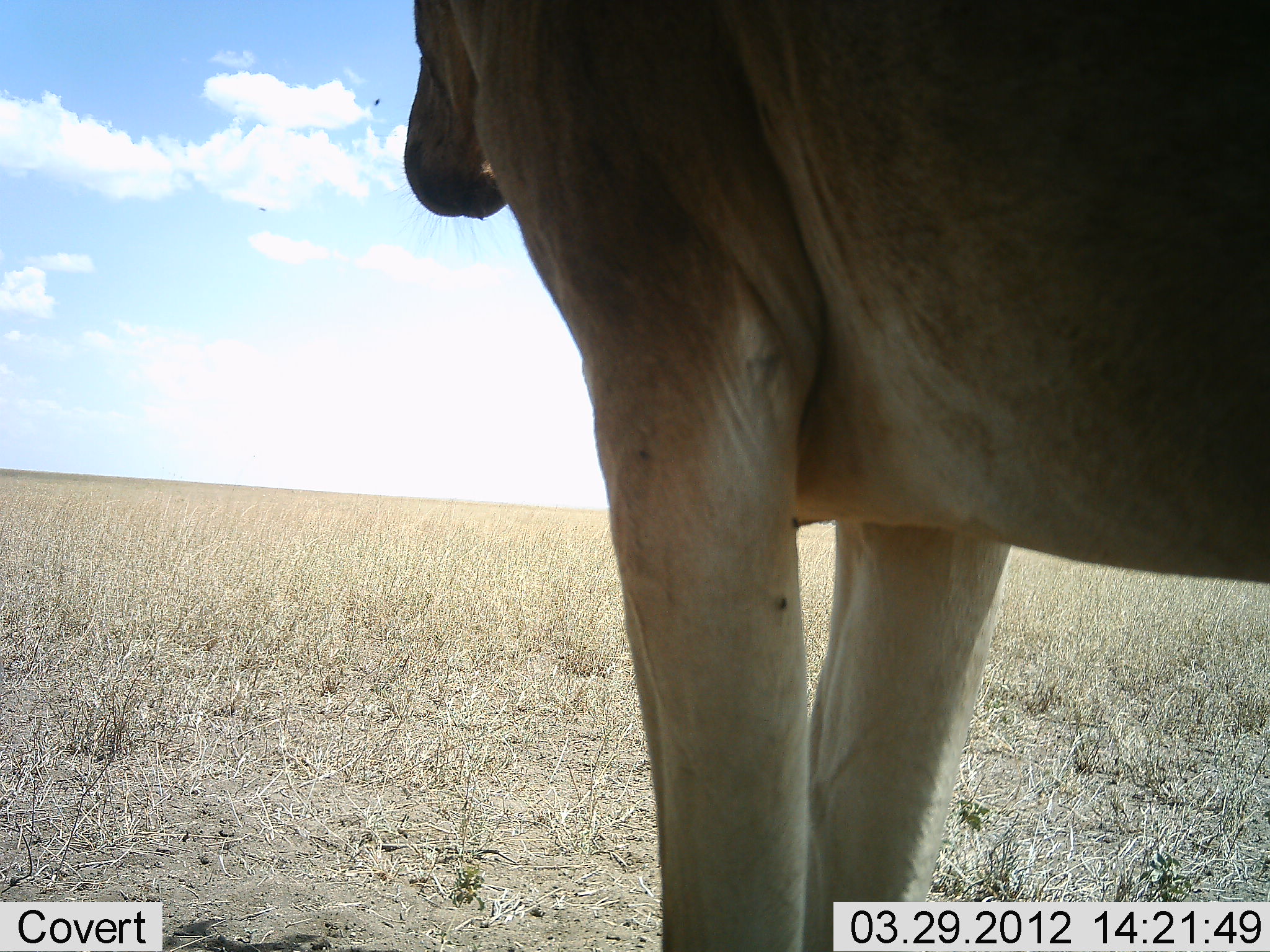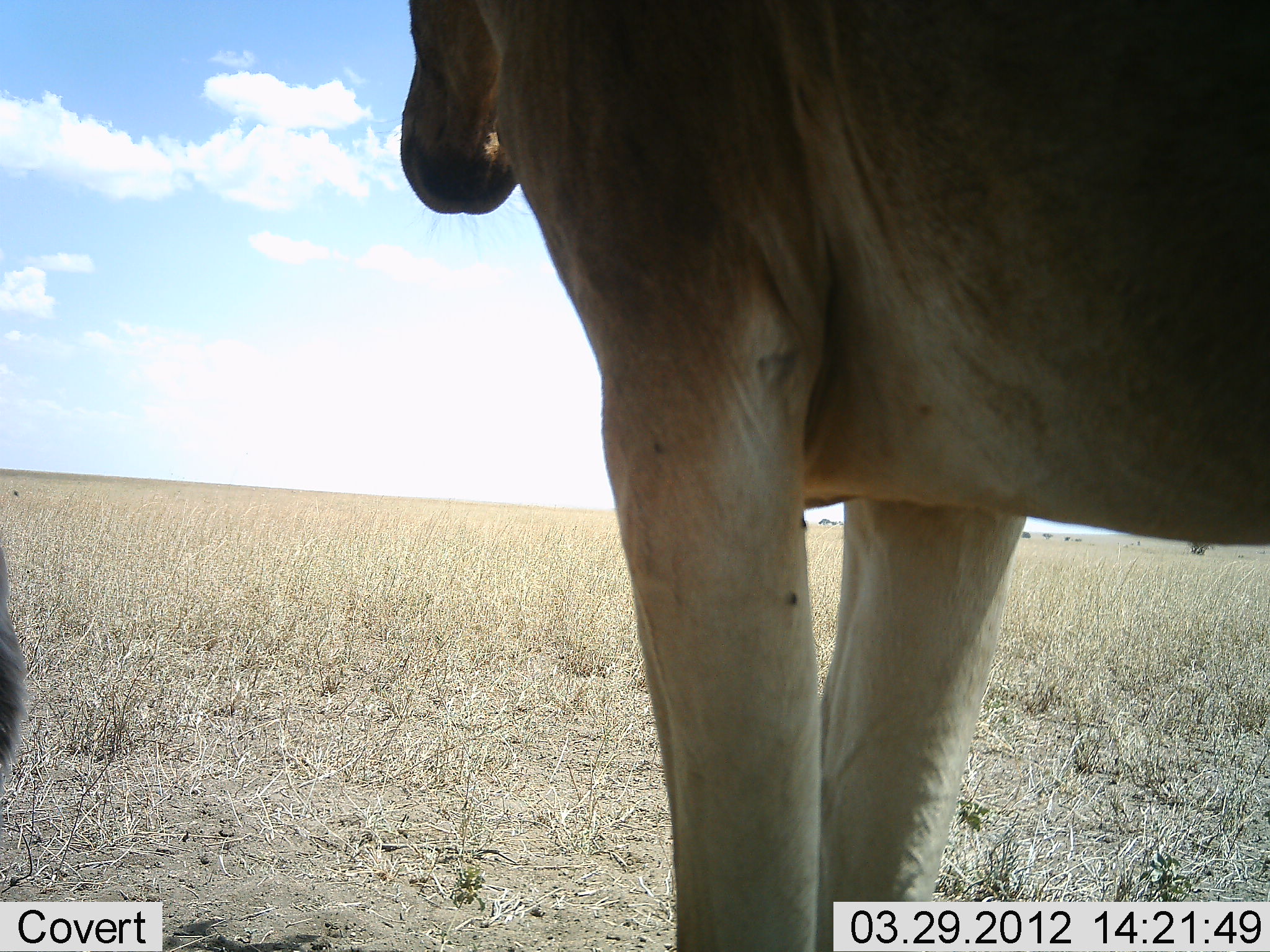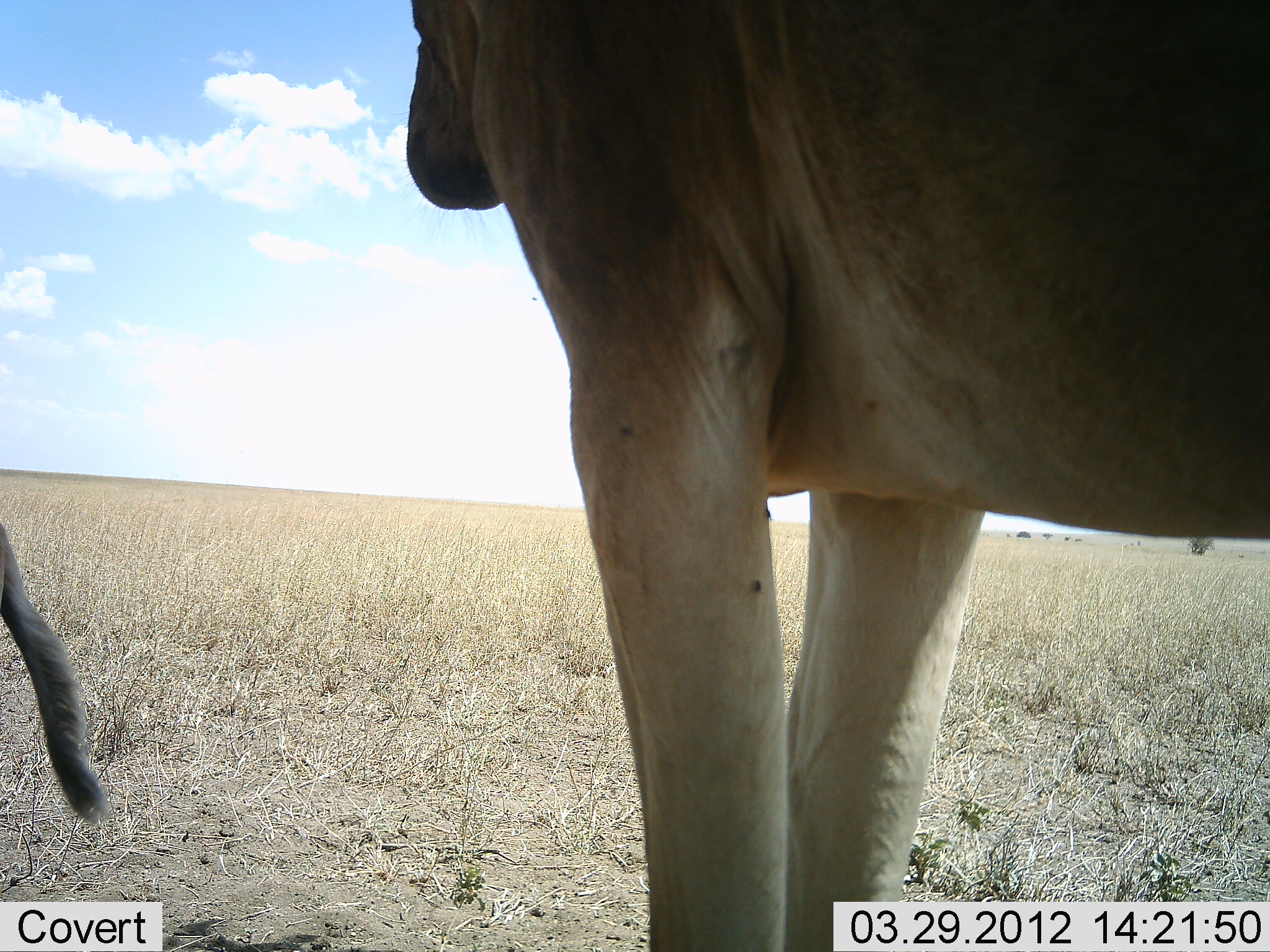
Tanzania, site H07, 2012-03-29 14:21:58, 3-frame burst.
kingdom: Animalia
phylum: Chordata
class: Mammalia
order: Artiodactyla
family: Bovidae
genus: Alcelaphus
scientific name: Alcelaphus buselaphus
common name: hartebeest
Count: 2.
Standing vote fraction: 100%.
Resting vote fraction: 5%.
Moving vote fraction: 0%.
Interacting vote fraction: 0%.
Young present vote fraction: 5%.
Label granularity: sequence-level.